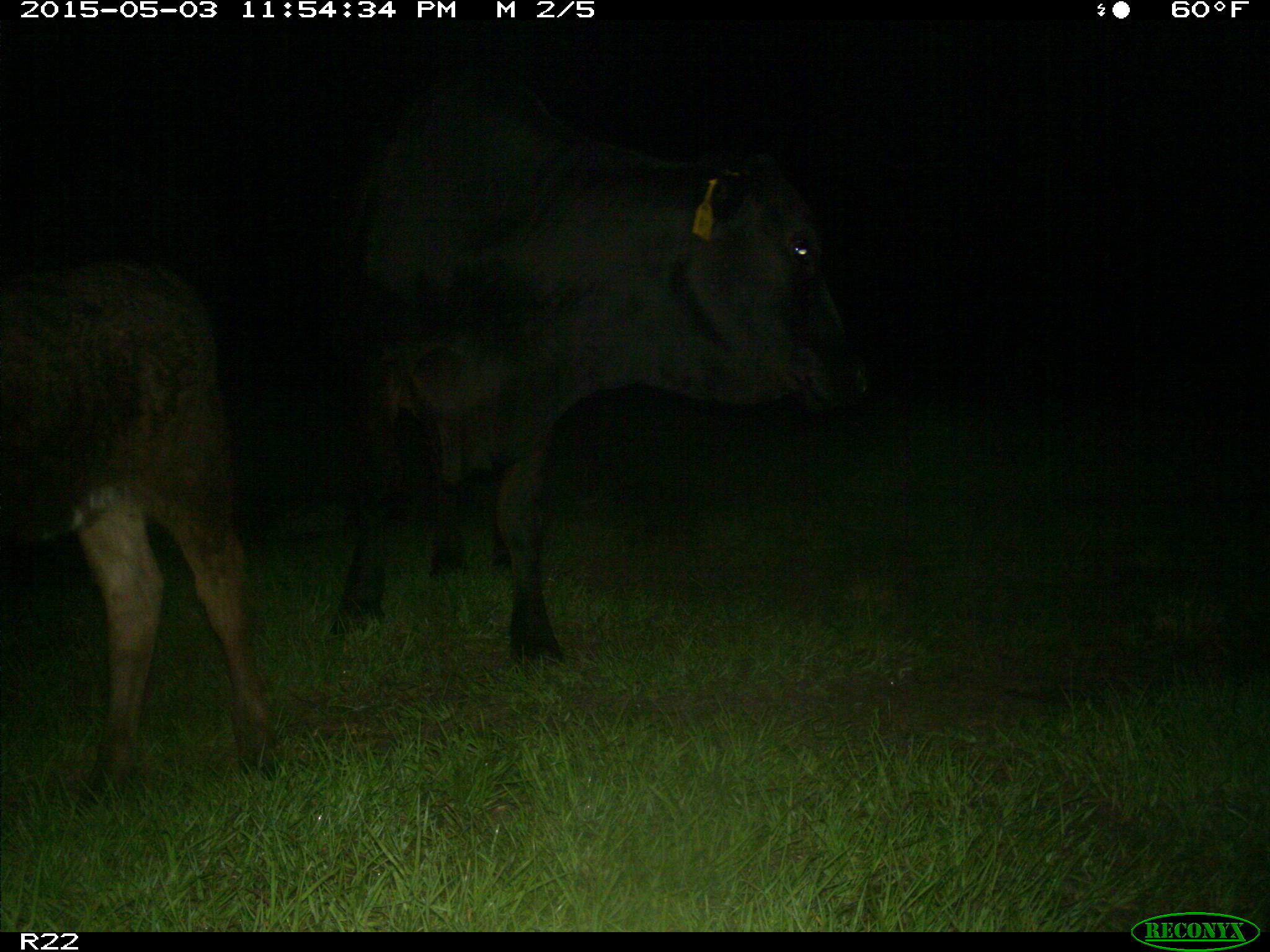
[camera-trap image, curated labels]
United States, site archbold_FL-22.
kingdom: Animalia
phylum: Chordata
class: Mammalia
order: Artiodactyla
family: Bovidae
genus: Bos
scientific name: Bos taurus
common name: domestic cow